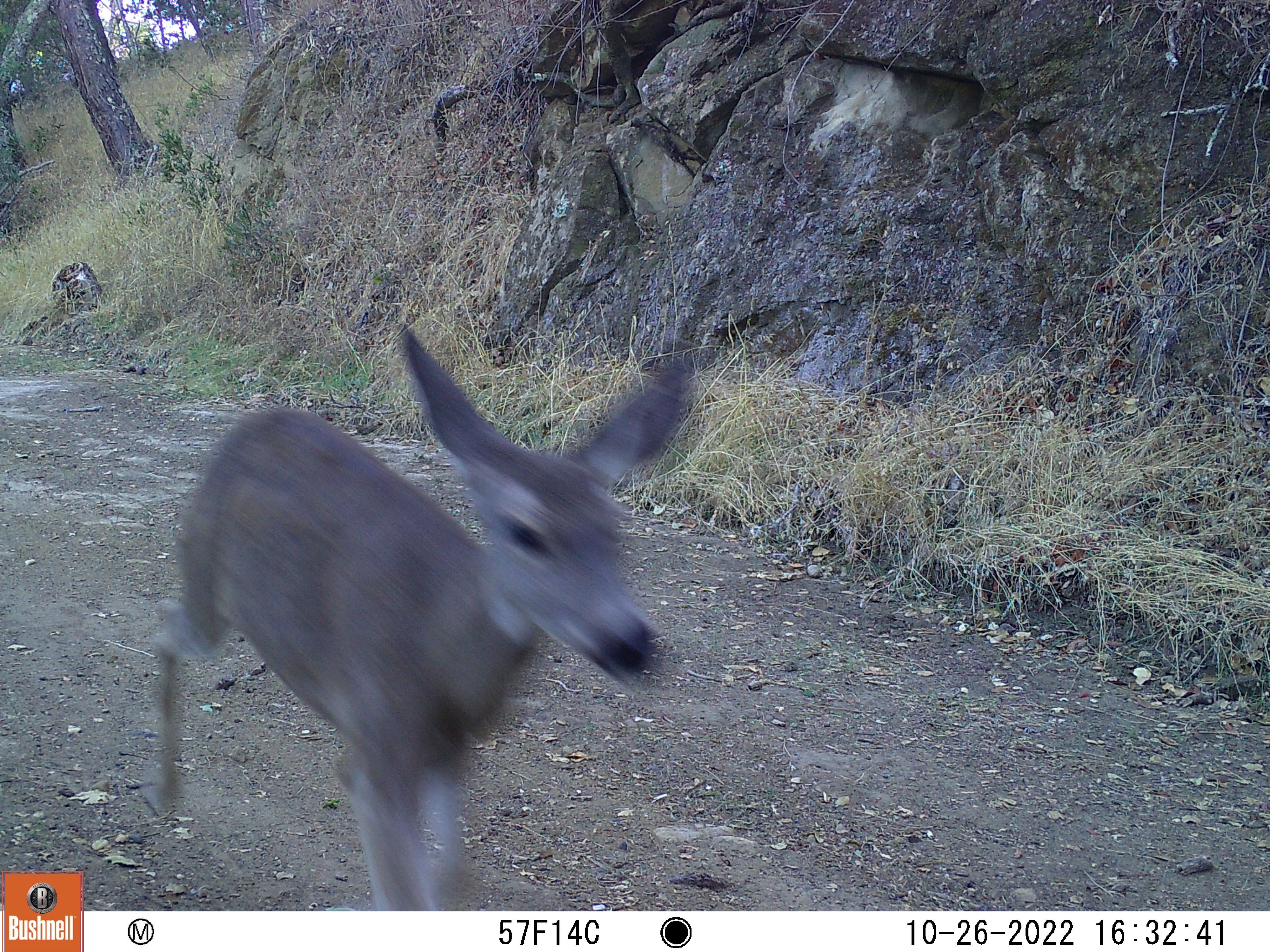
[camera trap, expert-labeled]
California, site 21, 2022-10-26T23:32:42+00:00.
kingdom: Animalia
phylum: Chordata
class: Mammalia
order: Artiodactyla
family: Cervidae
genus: Odocoileus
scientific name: Odocoileus hemionus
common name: mule deer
Mule deer (Odocoileus hemionus).